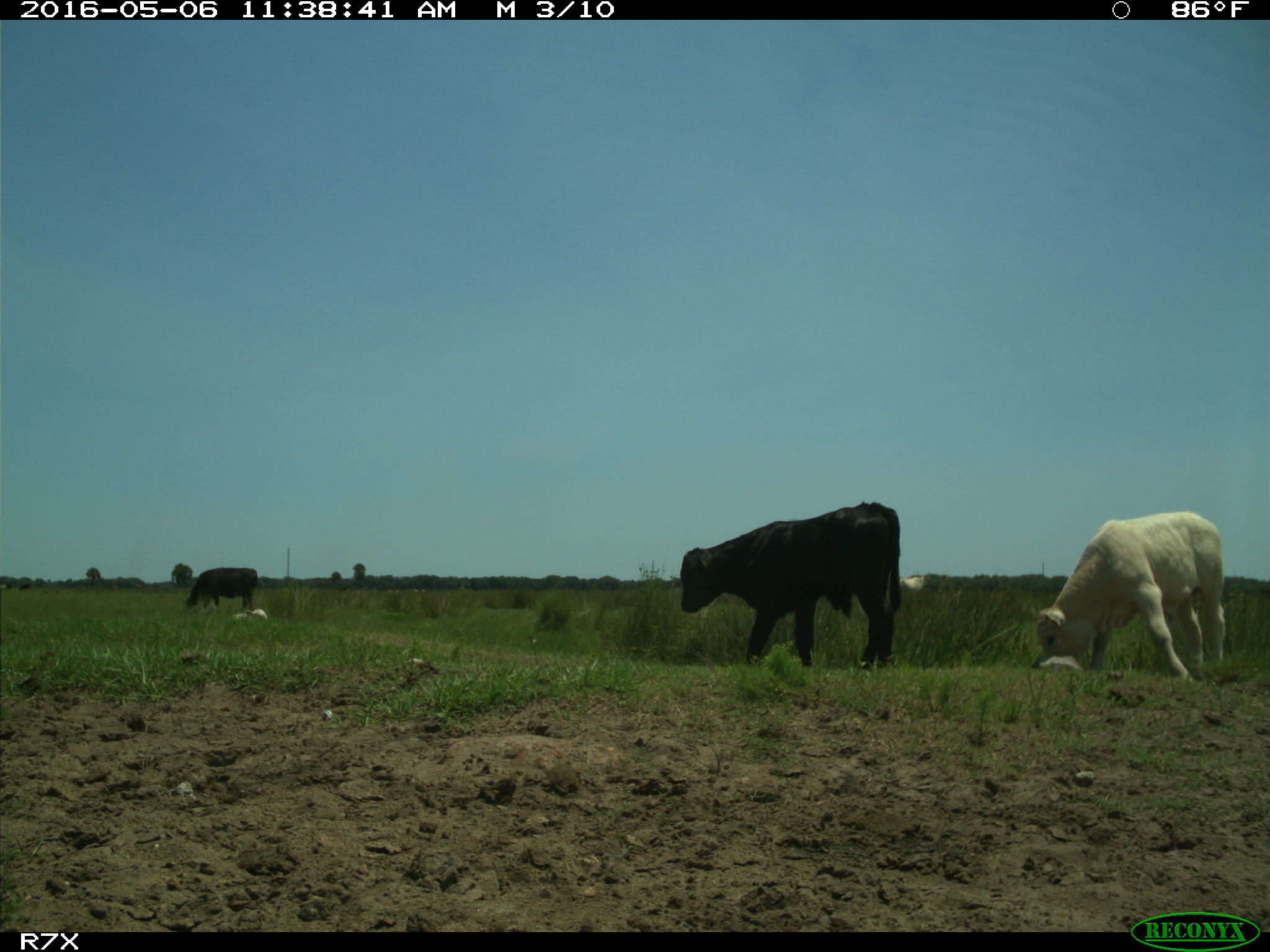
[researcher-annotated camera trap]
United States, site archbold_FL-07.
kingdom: Animalia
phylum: Chordata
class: Mammalia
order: Artiodactyla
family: Bovidae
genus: Bos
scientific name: Bos taurus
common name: domestic cow